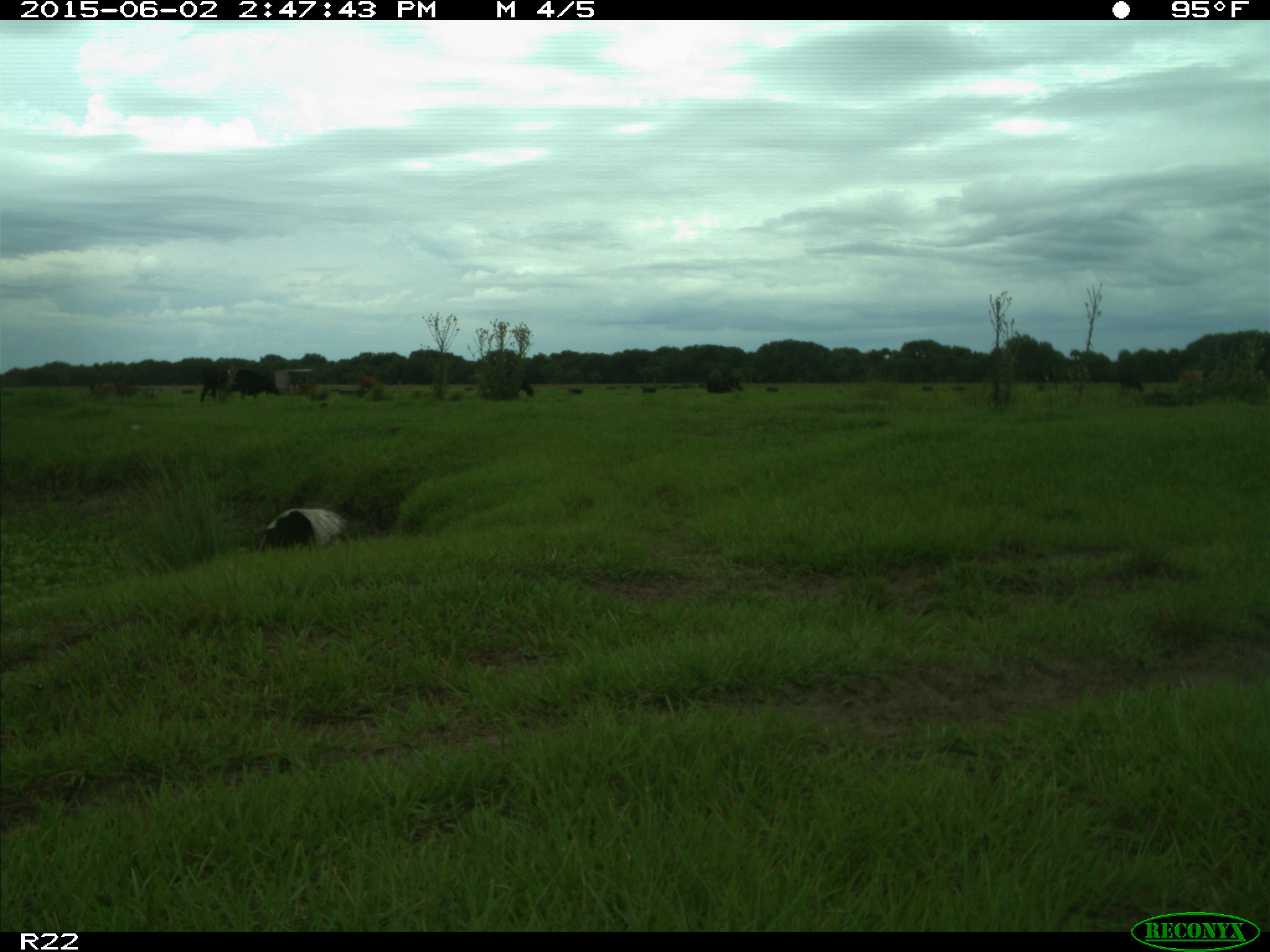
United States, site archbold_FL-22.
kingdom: Animalia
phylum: Chordata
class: Mammalia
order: Artiodactyla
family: Bovidae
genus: Bos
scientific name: Bos taurus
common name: domestic cow